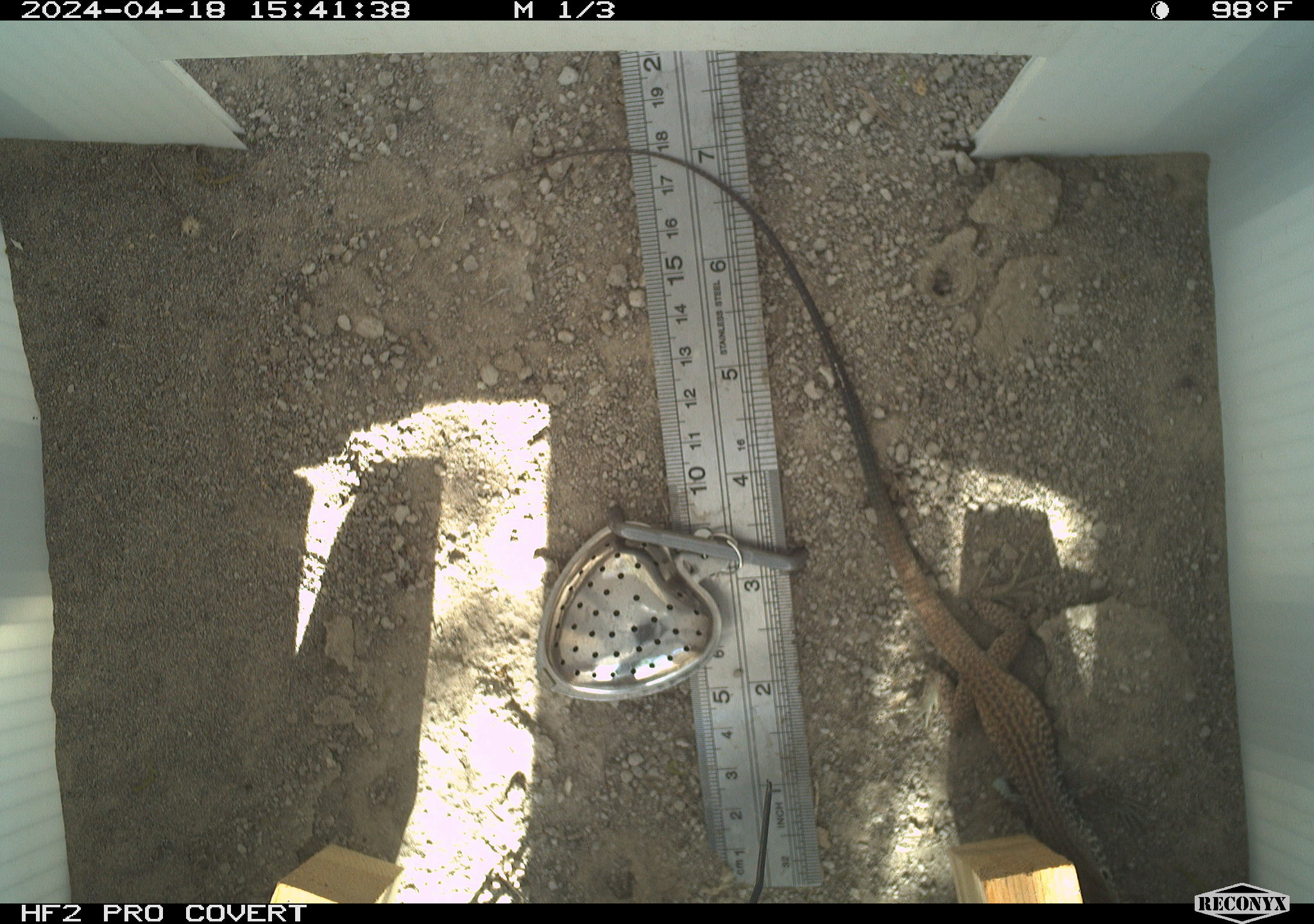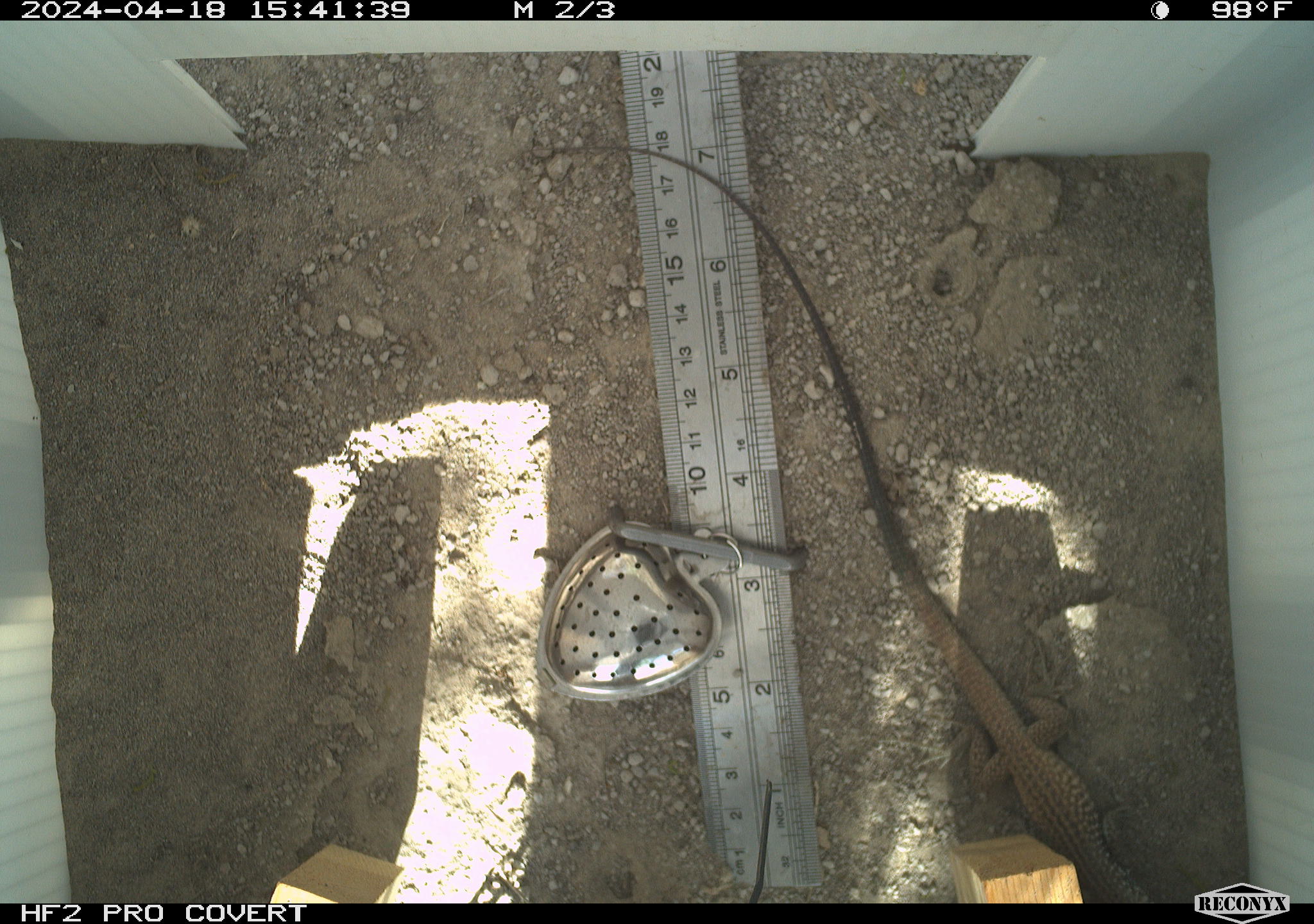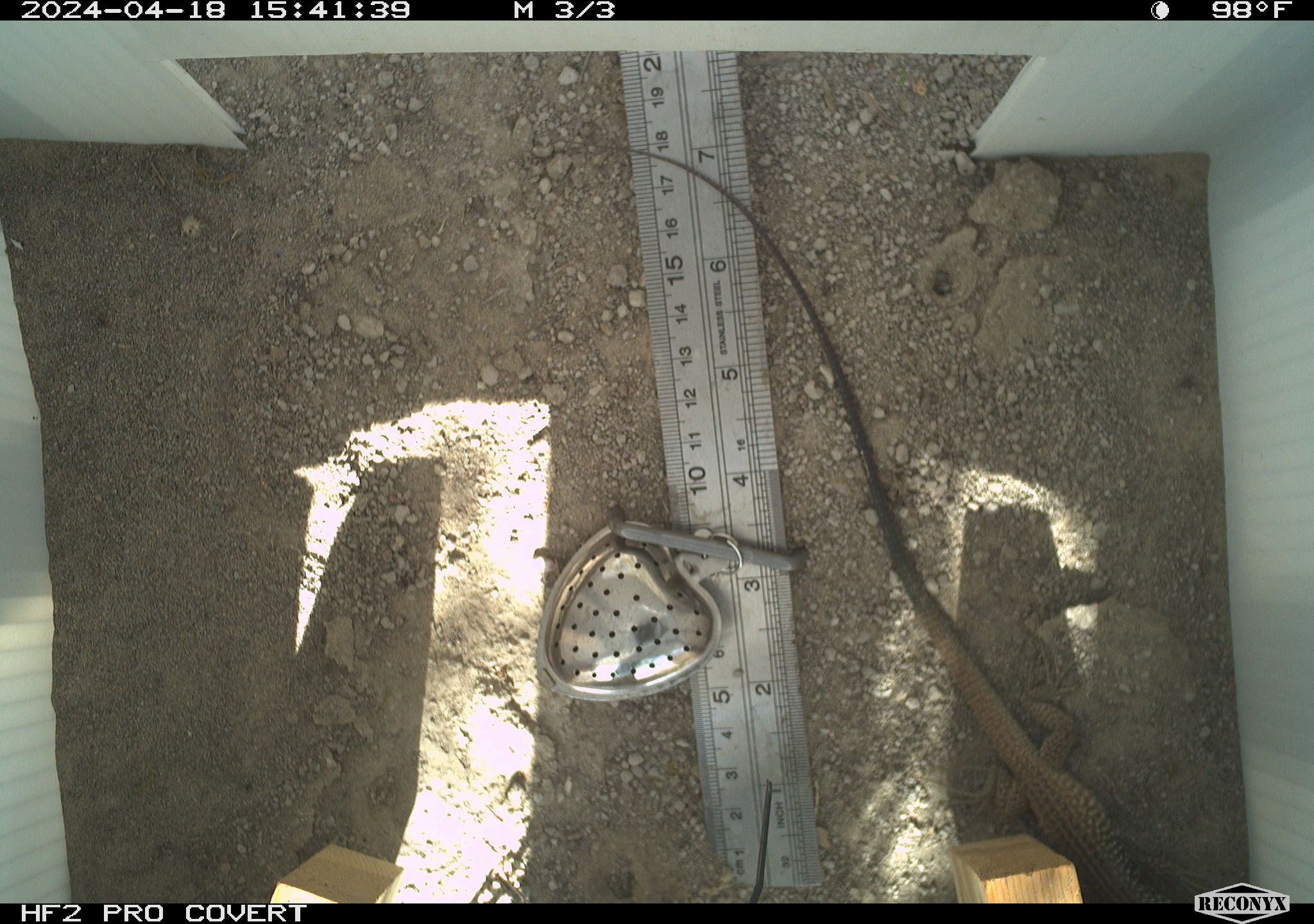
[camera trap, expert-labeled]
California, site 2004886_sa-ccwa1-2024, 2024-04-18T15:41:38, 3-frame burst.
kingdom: Animalia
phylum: Chordata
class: Reptilia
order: Squamata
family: Teiidae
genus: Aspidoscelis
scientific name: Aspidoscelis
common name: whiptail lizards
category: aspidoscelis species